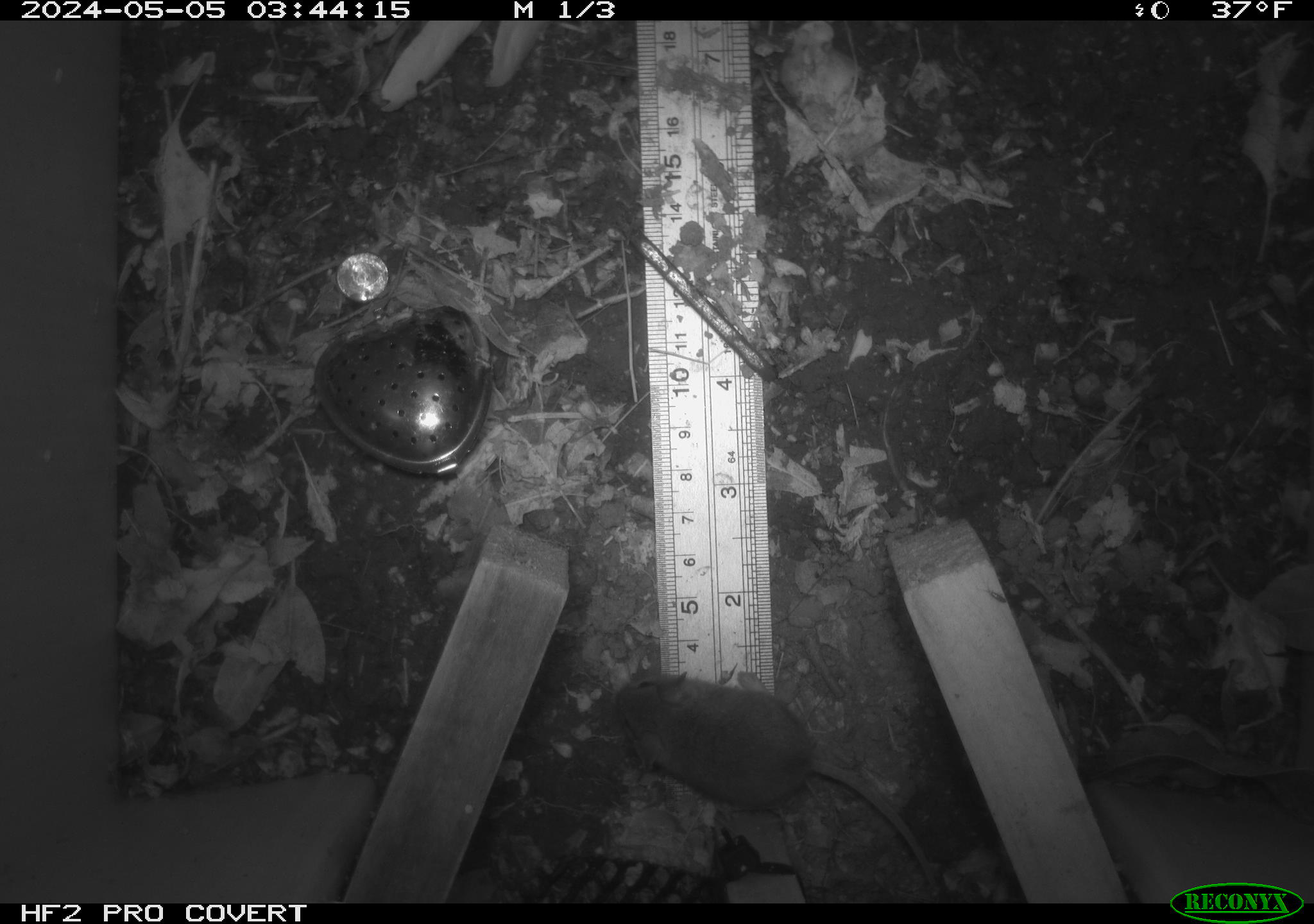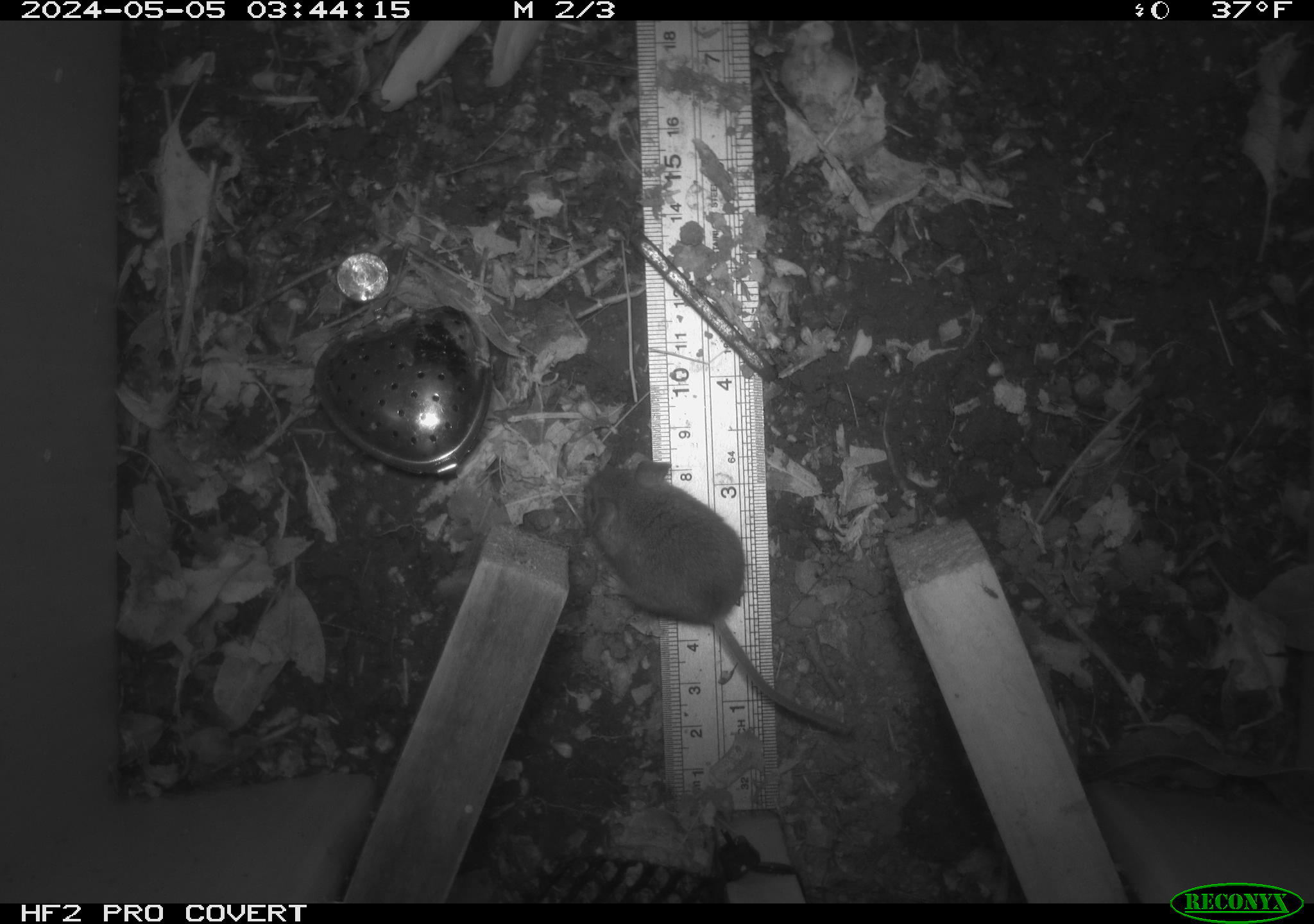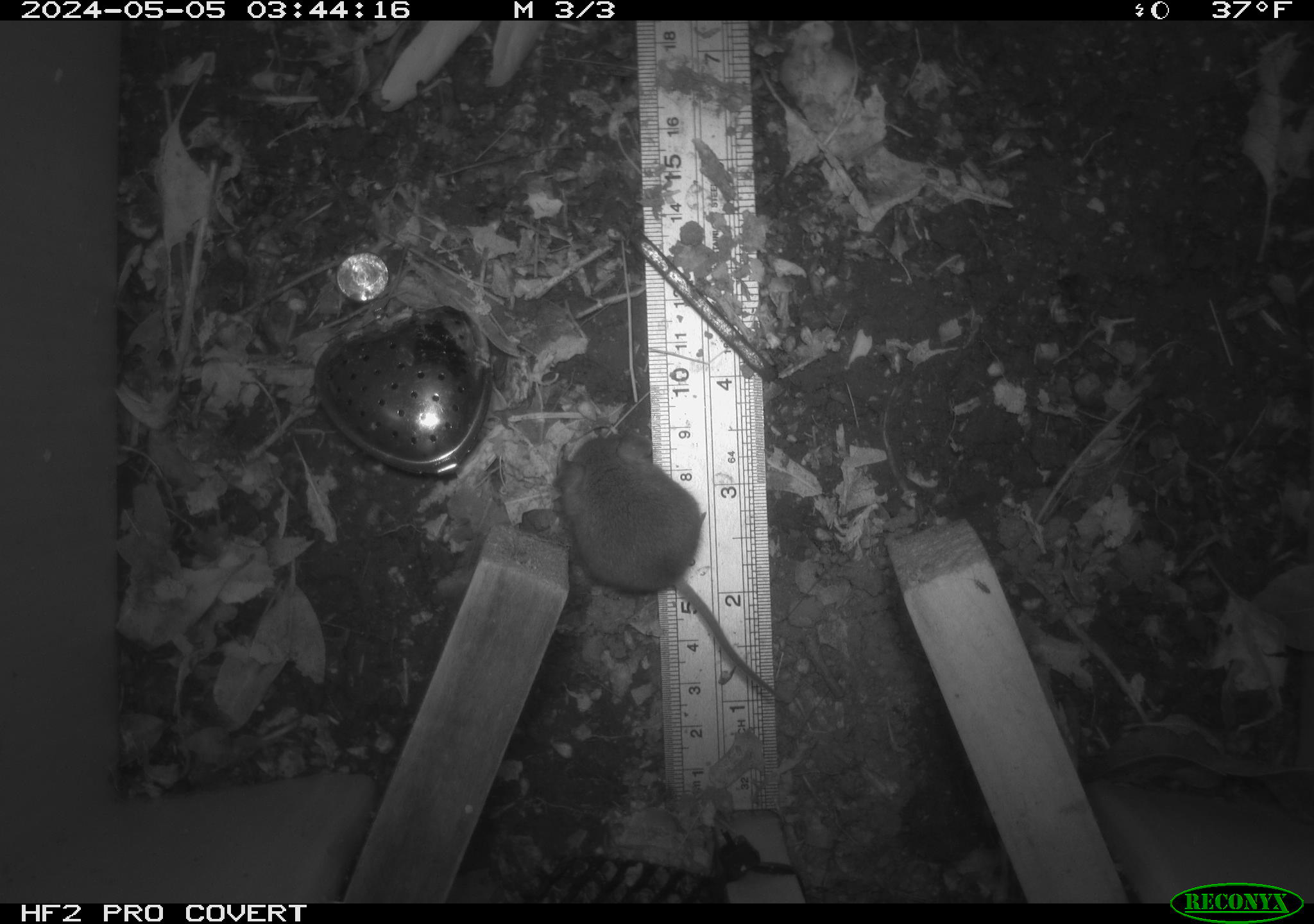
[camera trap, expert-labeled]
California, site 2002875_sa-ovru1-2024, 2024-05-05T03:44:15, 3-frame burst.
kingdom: Animalia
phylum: Chordata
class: Mammalia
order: Rodentia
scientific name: Rodentia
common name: mouse species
Mouse species (Rodentia).